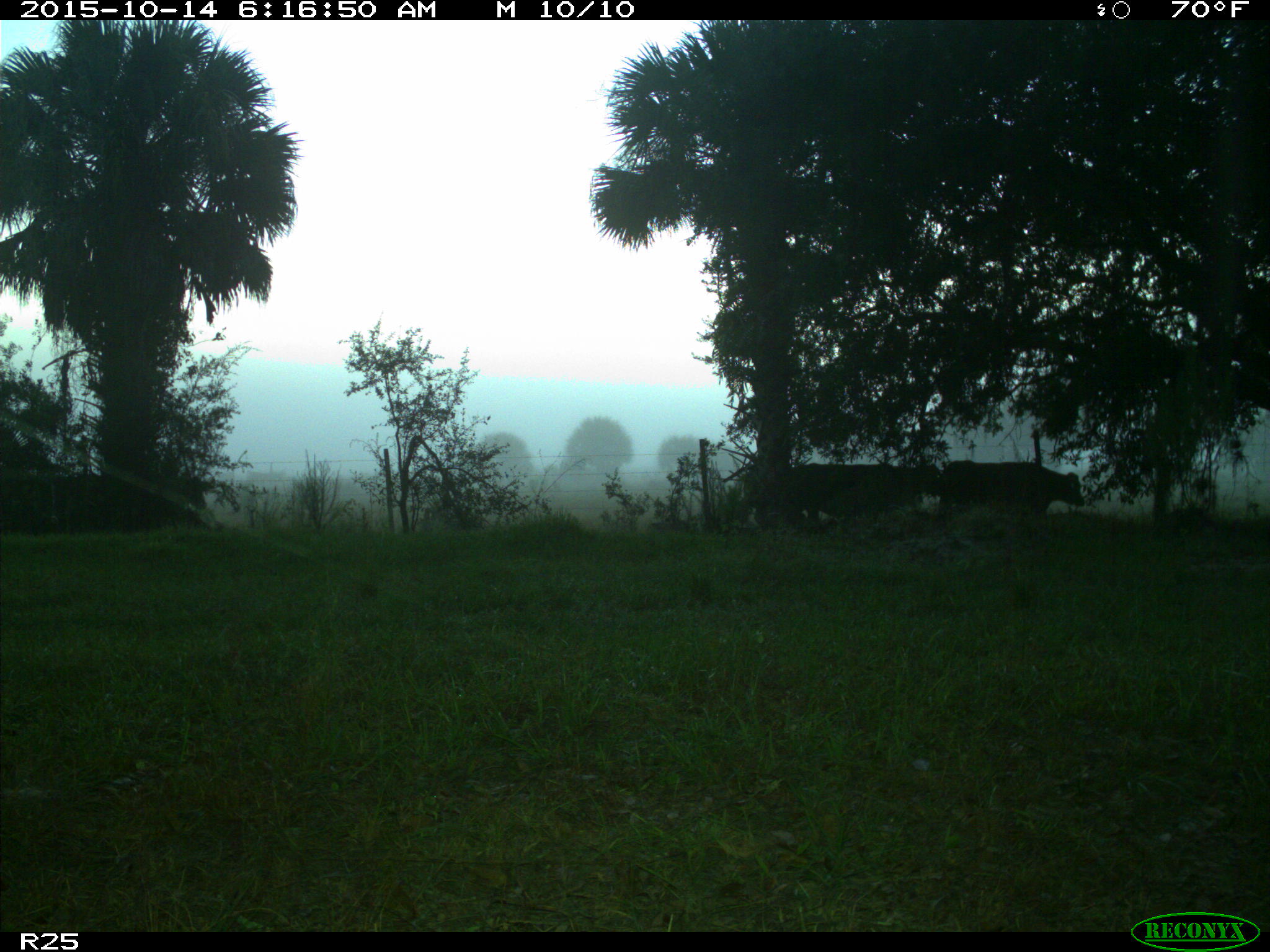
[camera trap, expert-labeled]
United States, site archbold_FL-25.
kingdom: Animalia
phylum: Chordata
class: Mammalia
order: Artiodactyla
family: Bovidae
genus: Bos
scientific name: Bos taurus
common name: domestic cow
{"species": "Bos taurus (domestic cow)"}